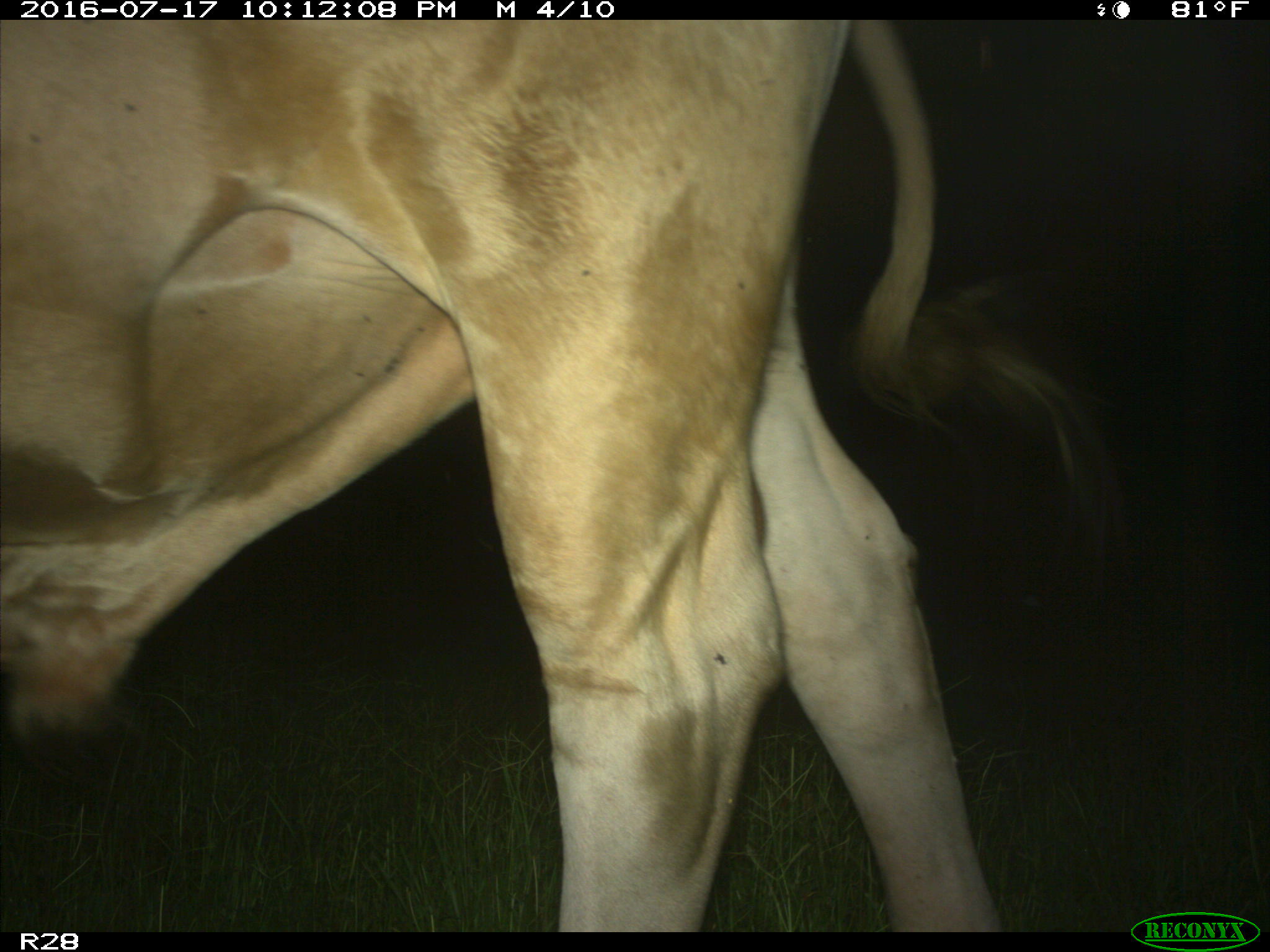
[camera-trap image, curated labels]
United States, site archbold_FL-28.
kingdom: Animalia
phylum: Chordata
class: Mammalia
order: Artiodactyla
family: Bovidae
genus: Bos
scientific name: Bos taurus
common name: domestic cow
Bos taurus (domestic cow).